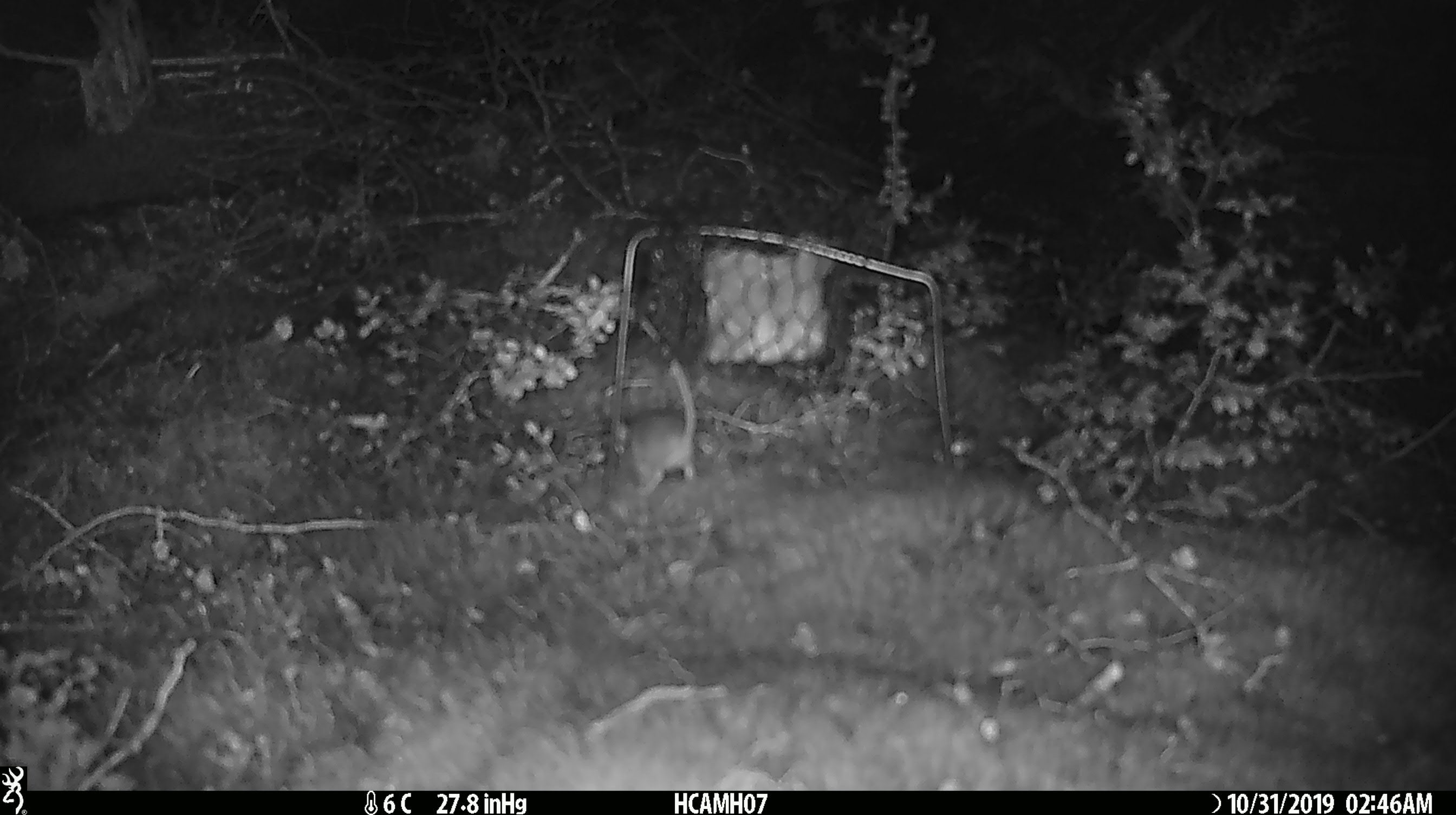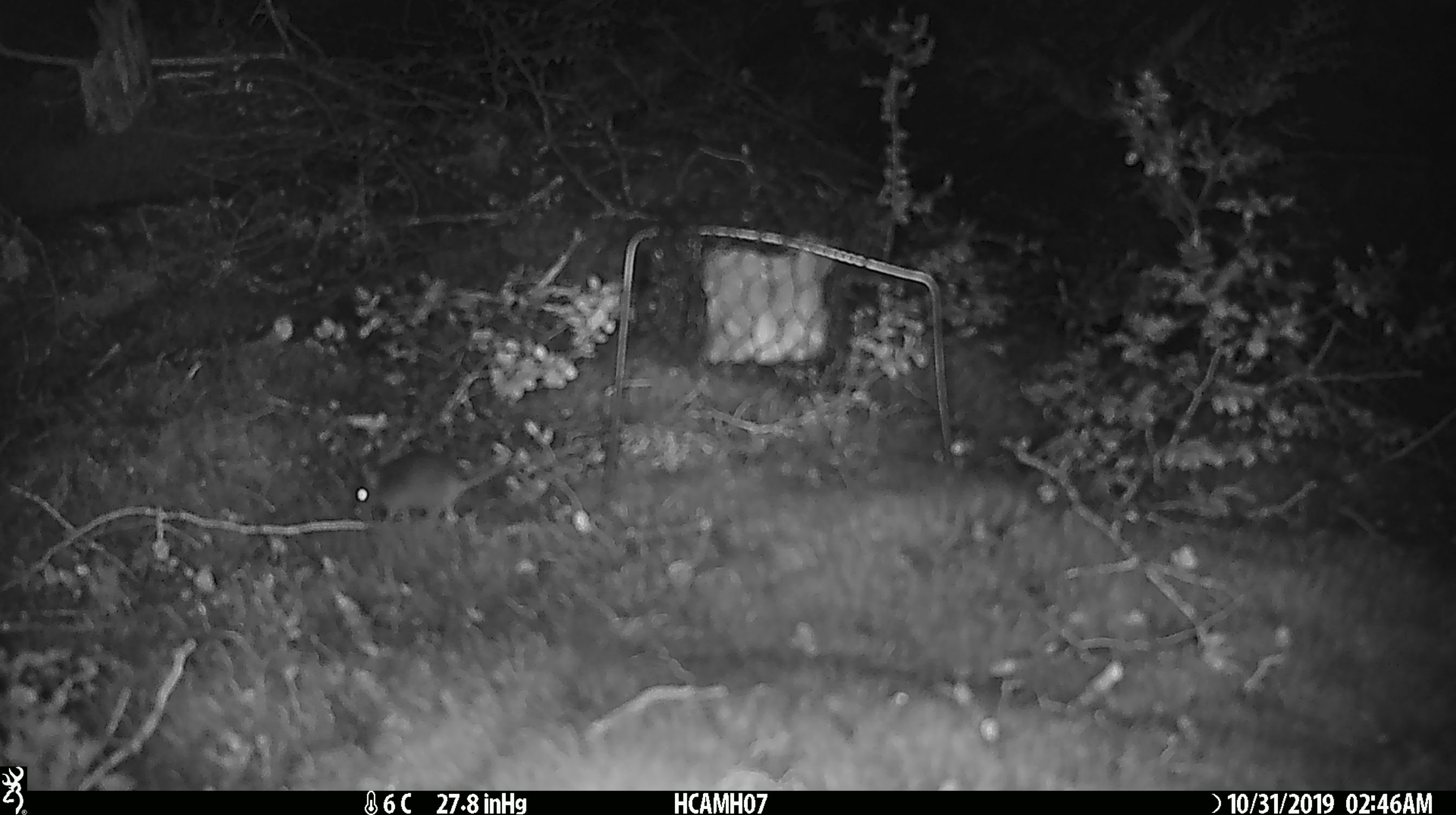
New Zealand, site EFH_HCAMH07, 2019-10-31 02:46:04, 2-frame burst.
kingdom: Animalia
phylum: Chordata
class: Mammalia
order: Rodentia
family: Muridae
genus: Mus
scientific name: Mus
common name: mouse